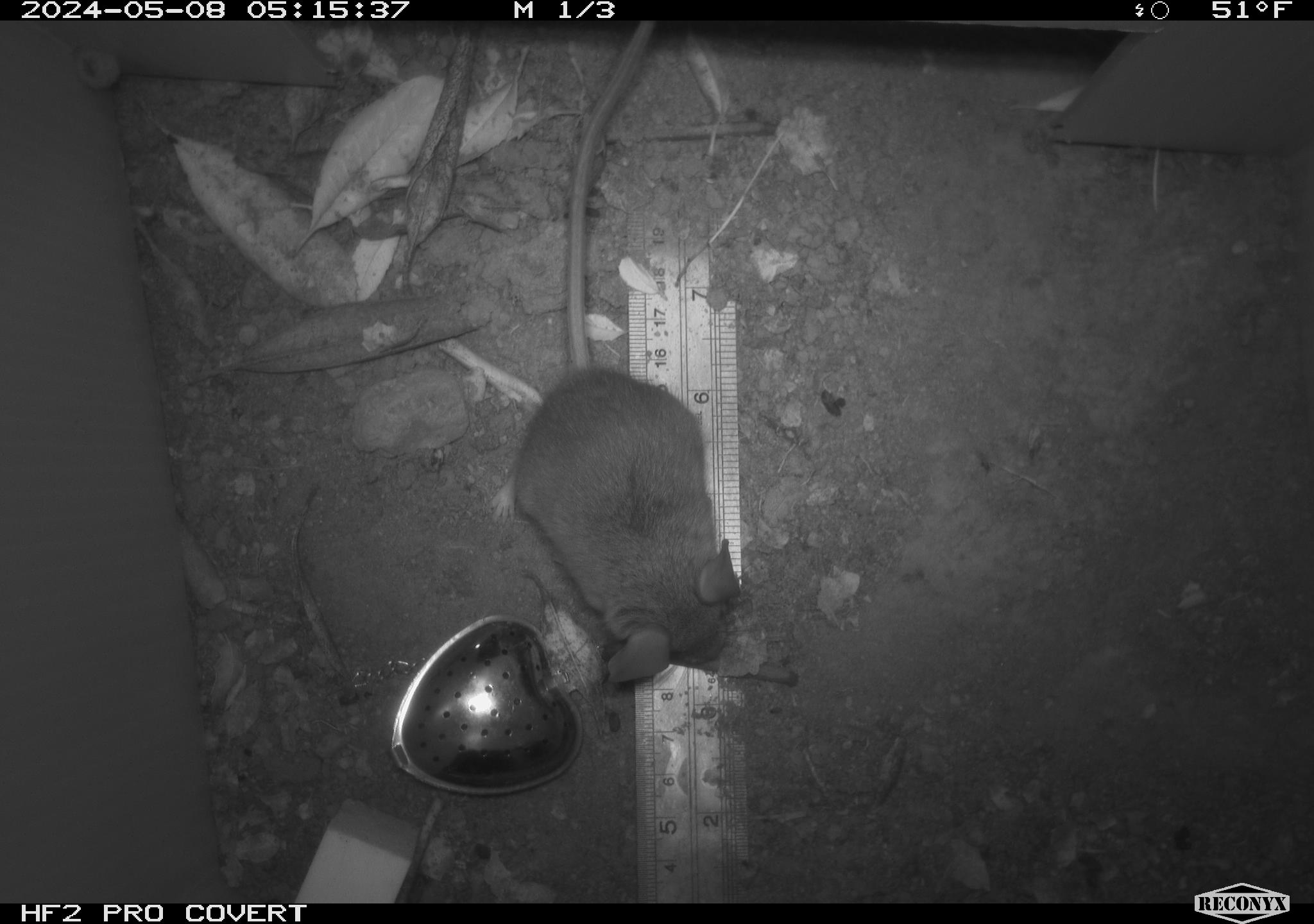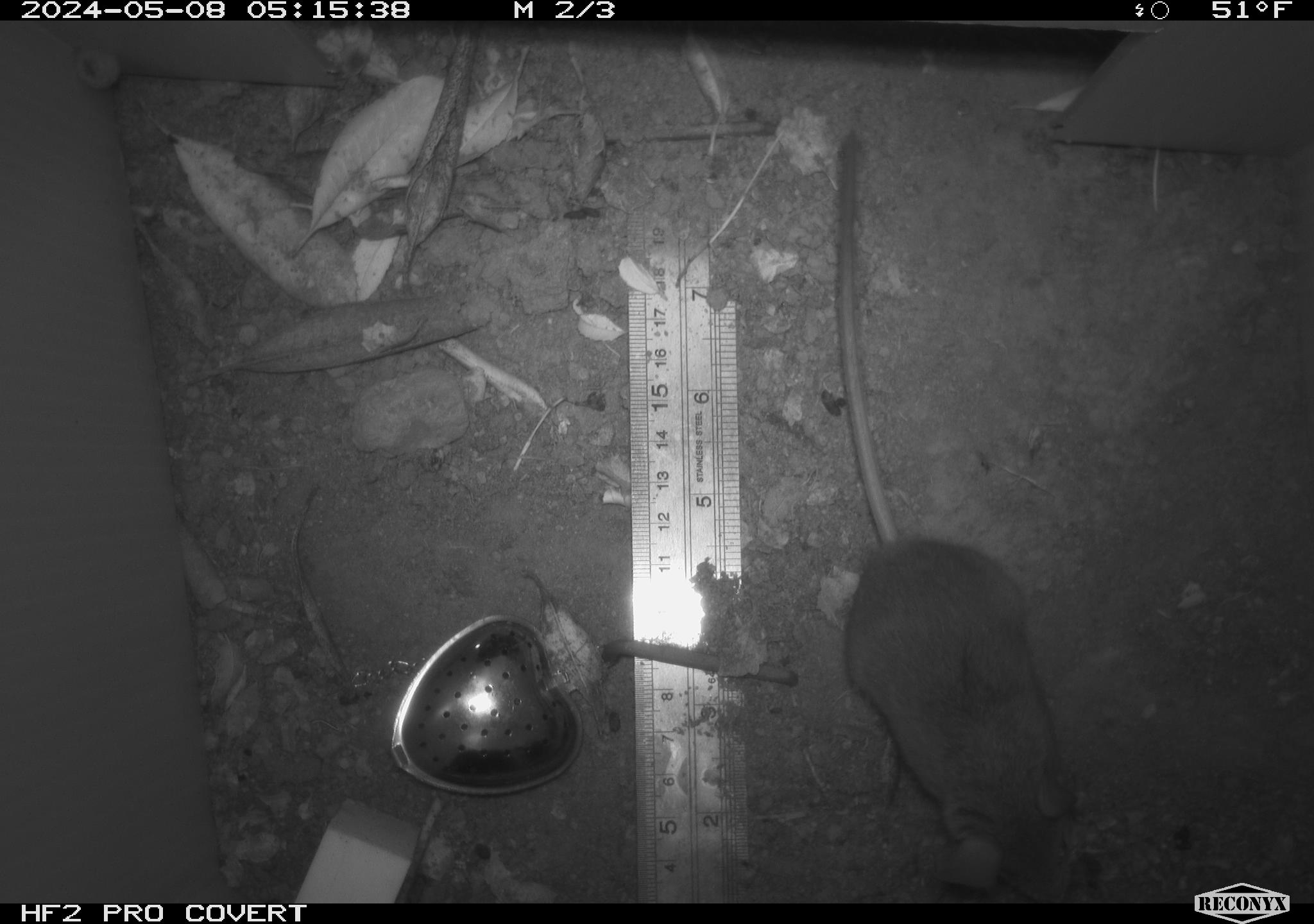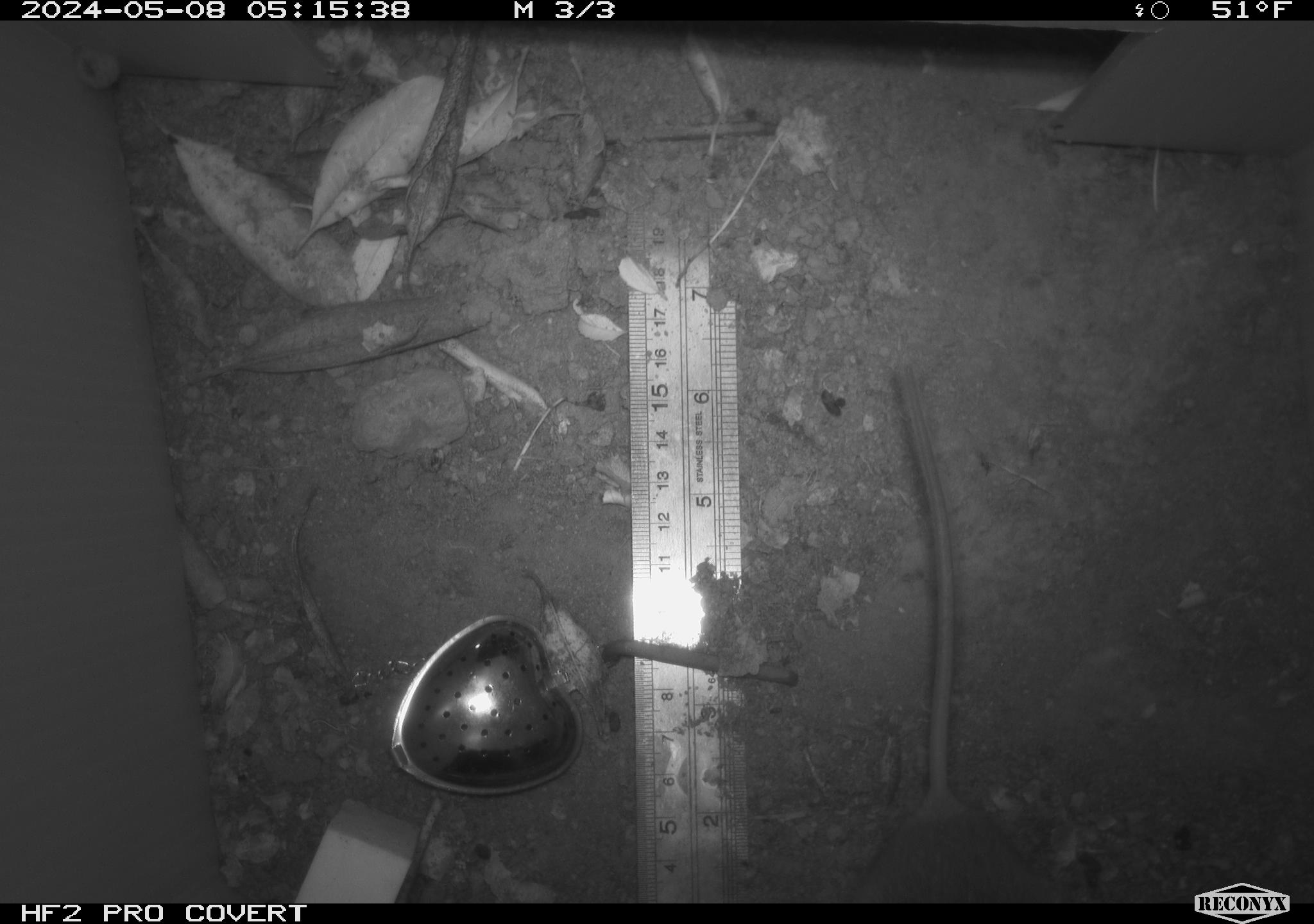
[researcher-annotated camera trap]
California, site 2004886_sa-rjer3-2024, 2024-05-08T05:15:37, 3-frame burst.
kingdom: Animalia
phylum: Chordata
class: Mammalia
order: Rodentia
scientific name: Rodentia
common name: mouse species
Mouse species (Rodentia).